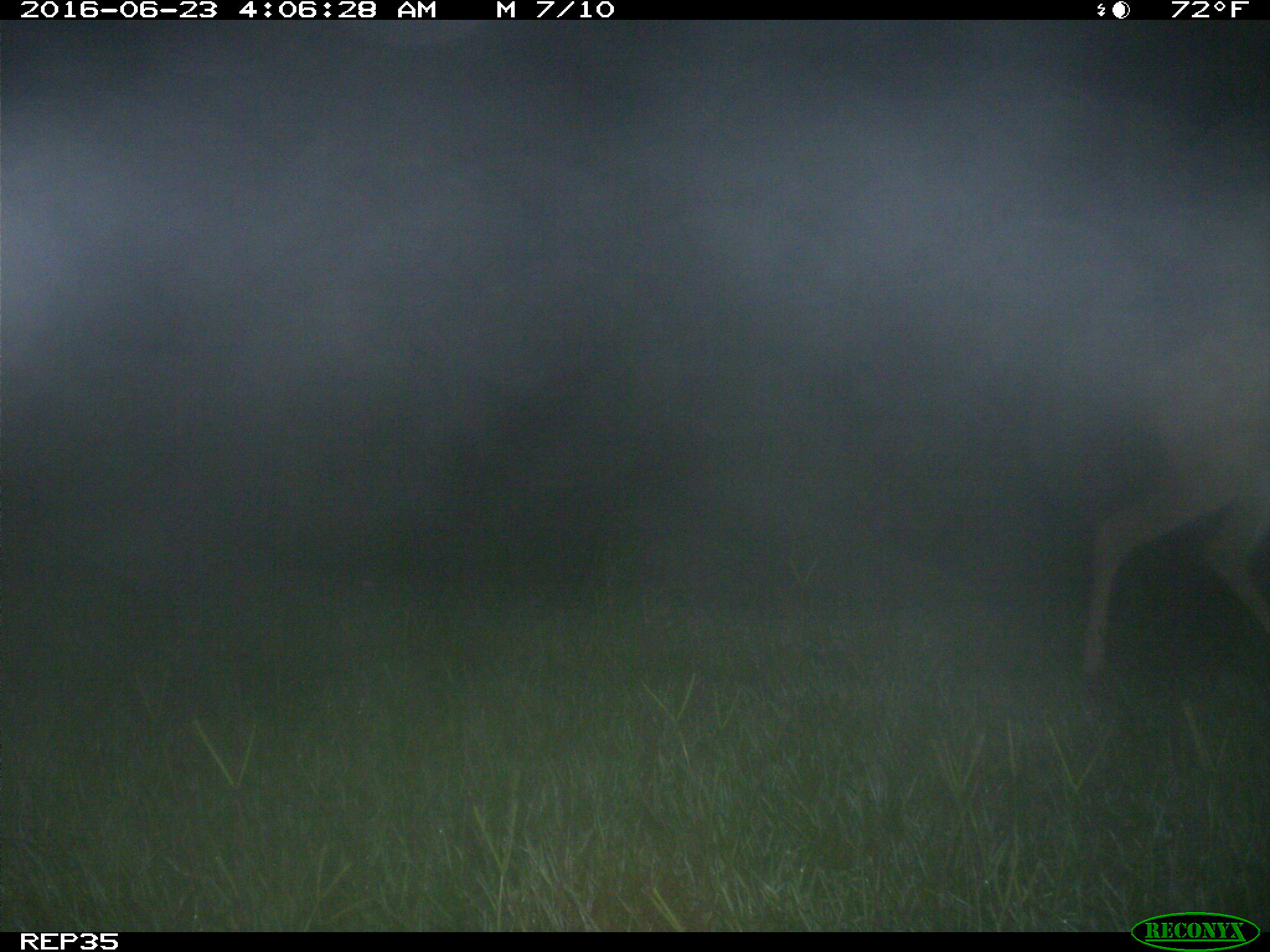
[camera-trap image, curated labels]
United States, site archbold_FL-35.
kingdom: Animalia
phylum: Chordata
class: Mammalia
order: Artiodactyla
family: Cervidae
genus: Odocoileus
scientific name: Odocoileus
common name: deer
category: unidentified deer